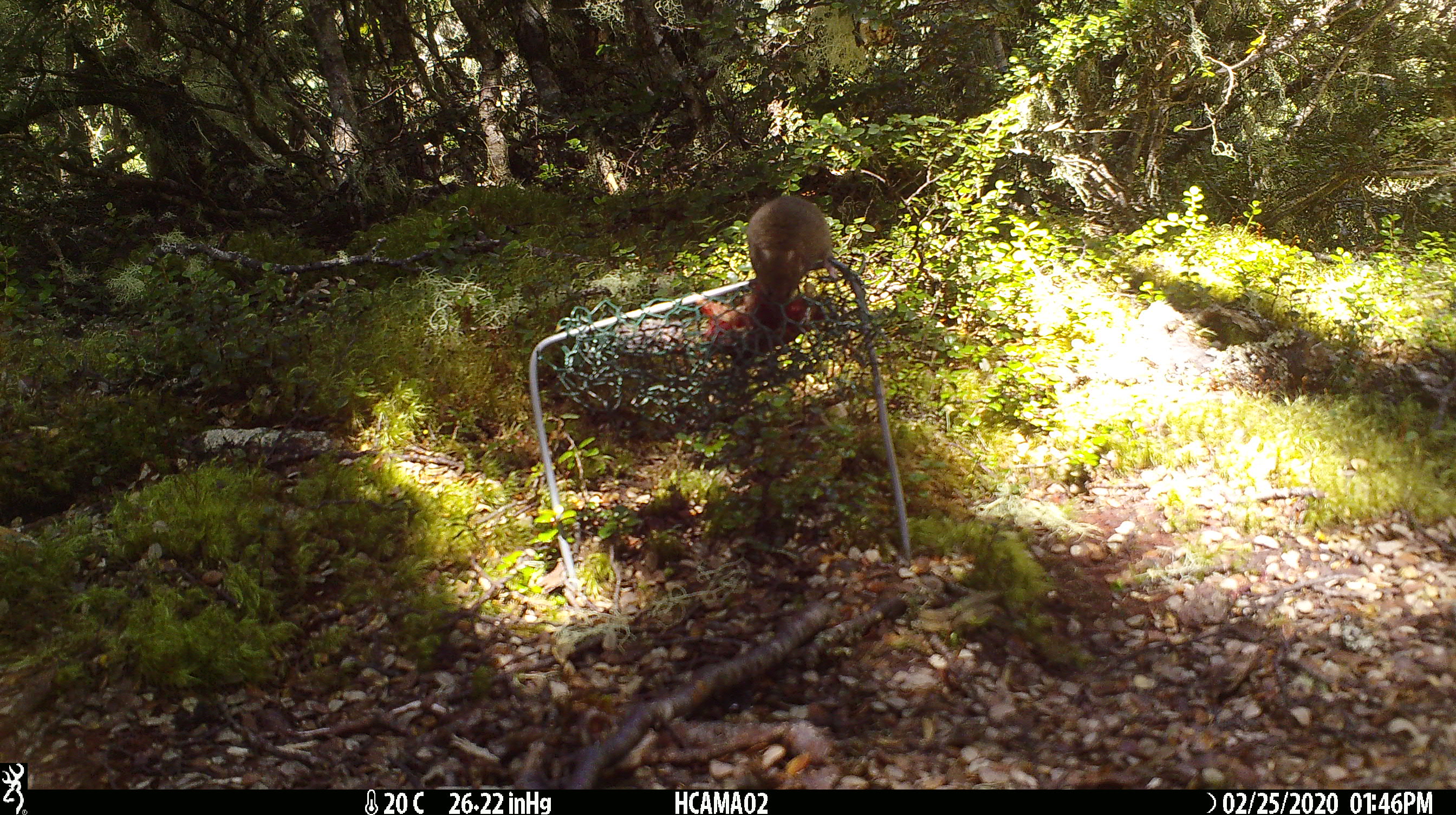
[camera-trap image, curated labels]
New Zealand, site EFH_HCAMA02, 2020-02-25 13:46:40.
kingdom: Animalia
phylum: Chordata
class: Mammalia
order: Rodentia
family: Muridae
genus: Mus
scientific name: Mus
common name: mouse